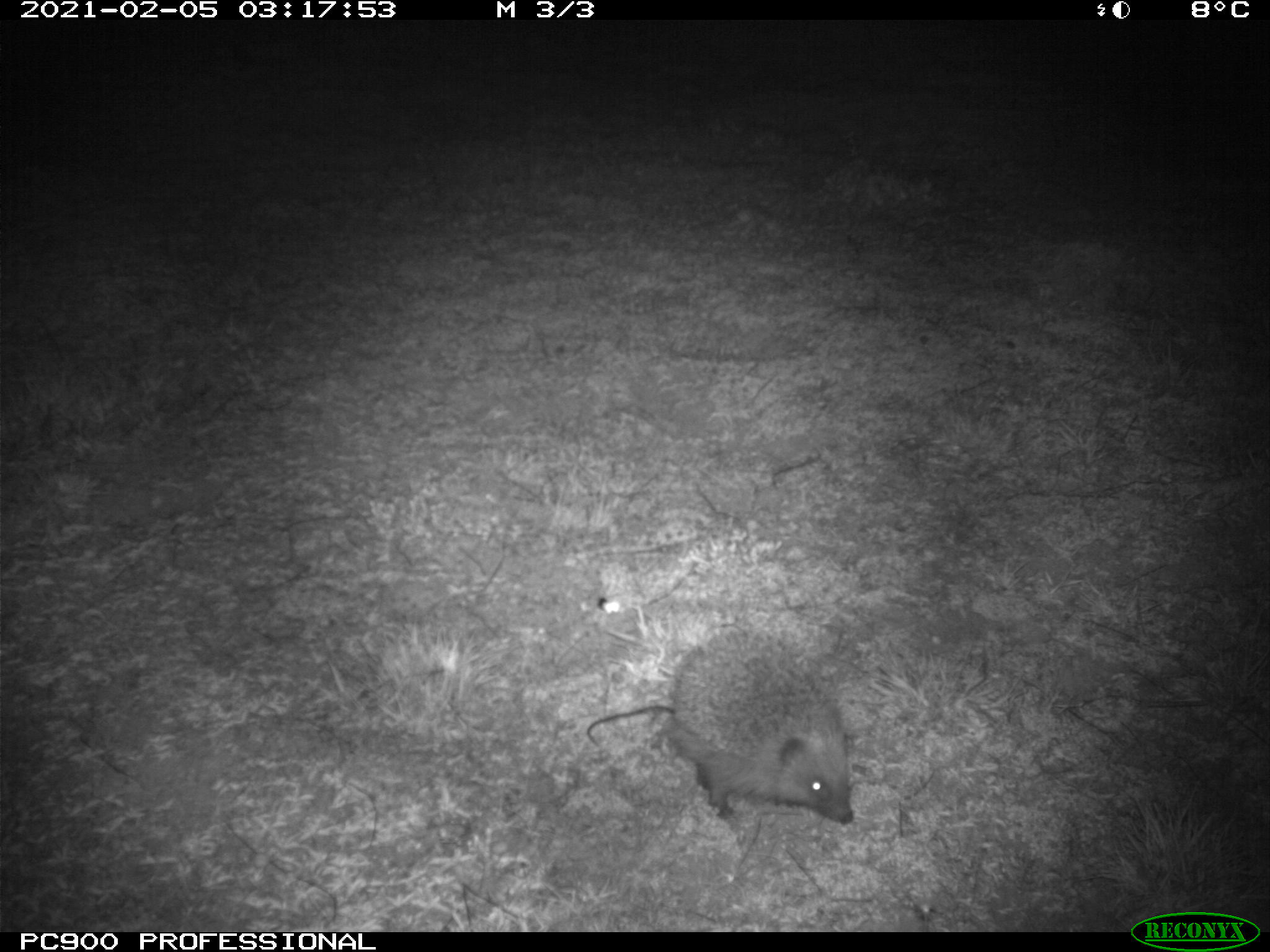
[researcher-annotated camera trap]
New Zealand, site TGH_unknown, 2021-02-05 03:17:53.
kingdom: Animalia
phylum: Chordata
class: Mammalia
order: Eulipotyphla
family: Erinaceidae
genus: Erinaceus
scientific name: Erinaceus europaeus europaeus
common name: european hedgehog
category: hedgehog